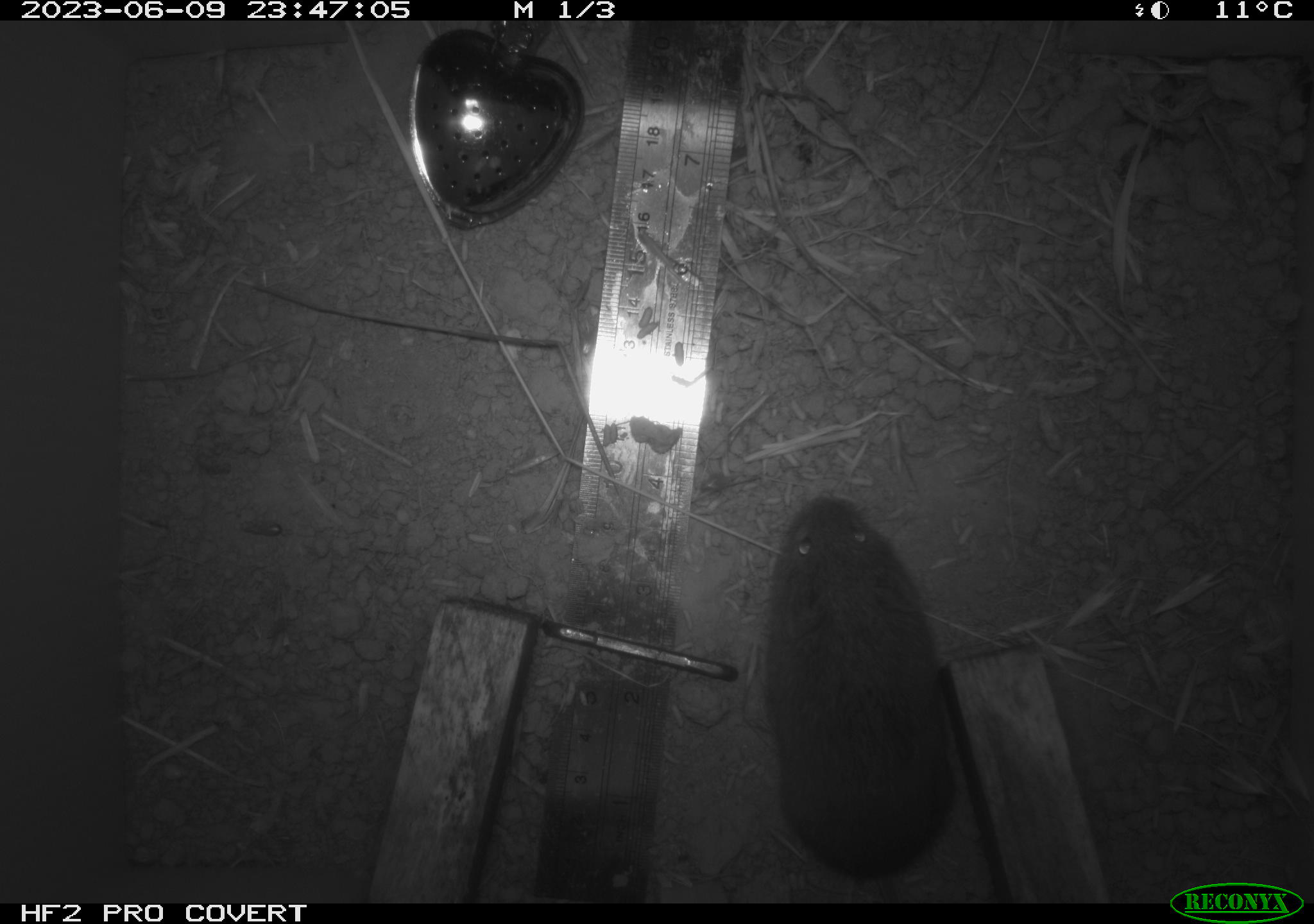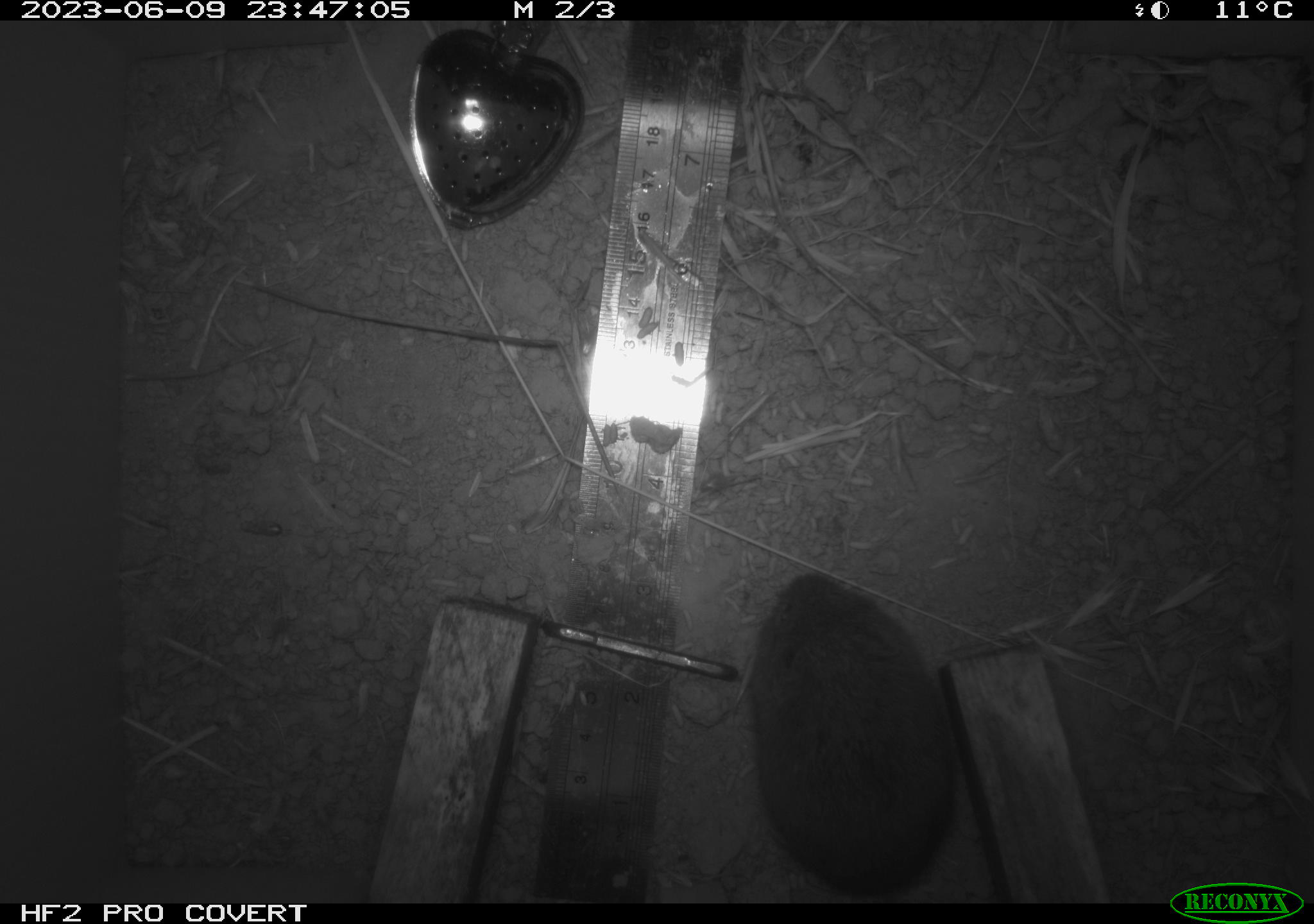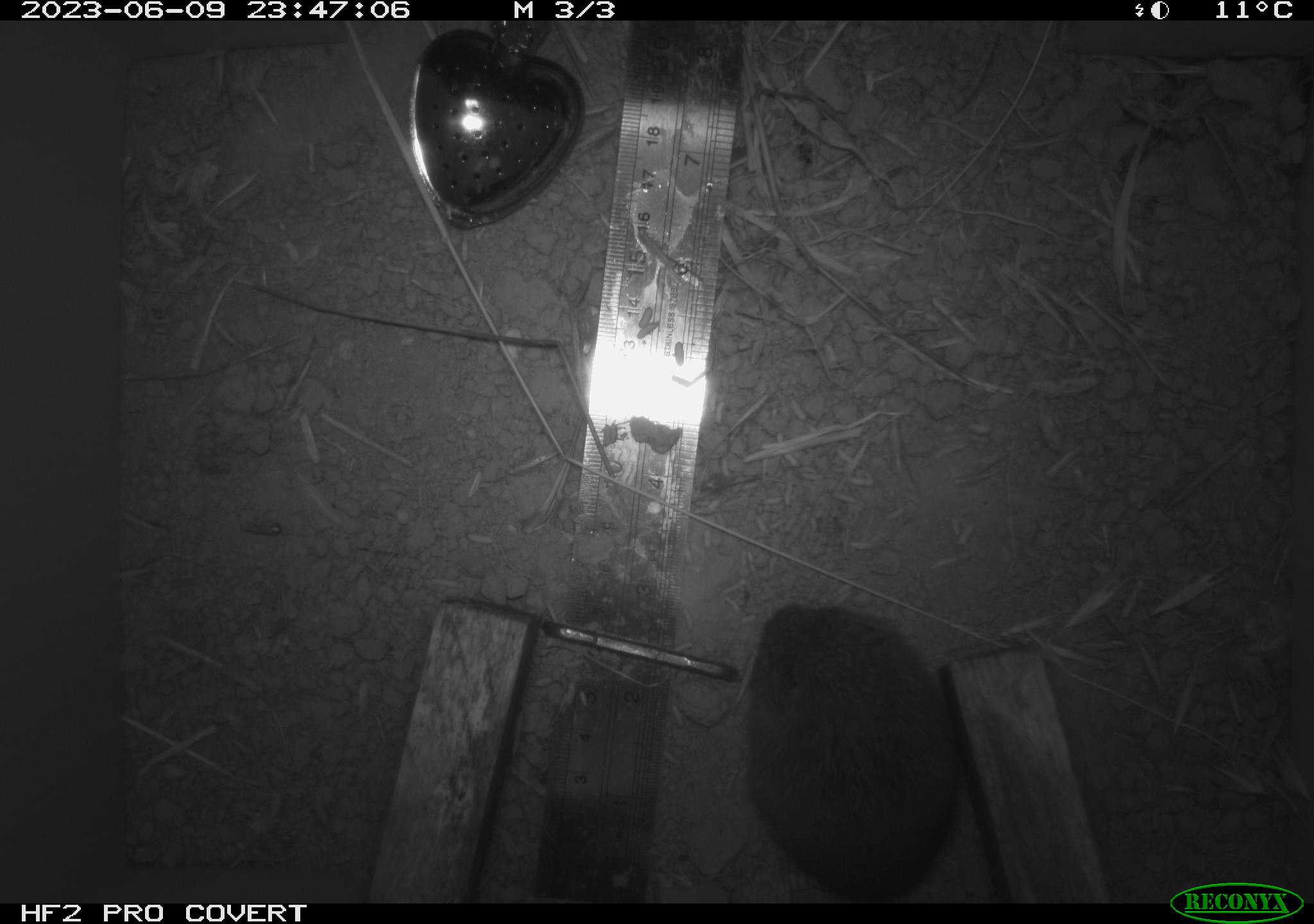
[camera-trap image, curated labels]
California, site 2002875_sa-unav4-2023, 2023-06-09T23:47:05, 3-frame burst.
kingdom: Animalia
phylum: Chordata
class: Mammalia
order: Rodentia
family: Cricetidae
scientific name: Arvicolinae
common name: voles, lemmings, and muskrats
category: arvicolinae subfamily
Arvicolinae subfamily (voles, lemmings, and muskrats) (Arvicolinae).